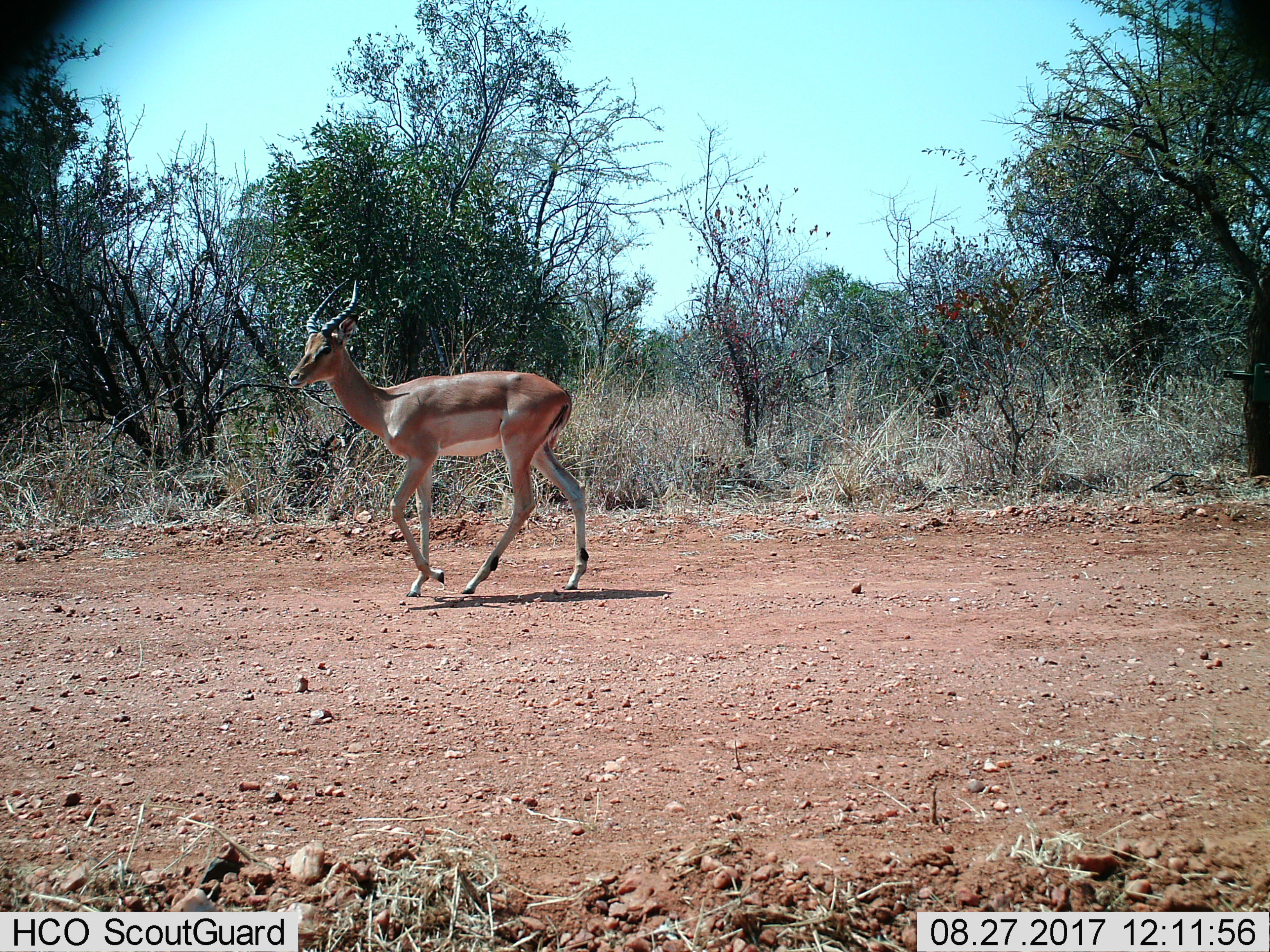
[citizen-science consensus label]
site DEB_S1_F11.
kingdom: Animalia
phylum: Chordata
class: Mammalia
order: Artiodactyla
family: Bovidae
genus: Aepyceros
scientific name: Aepyceros melampus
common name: impala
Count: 1.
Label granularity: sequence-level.